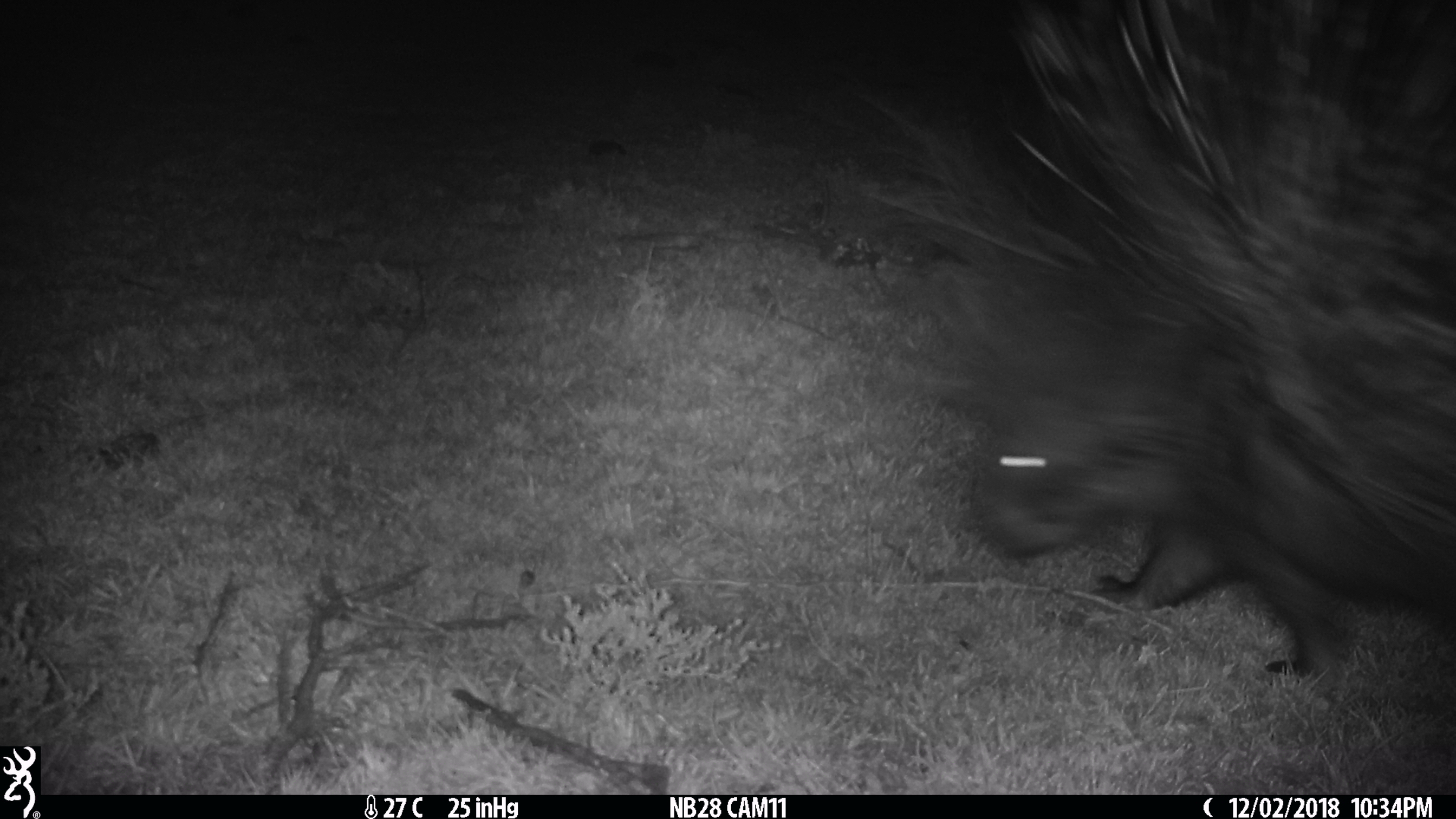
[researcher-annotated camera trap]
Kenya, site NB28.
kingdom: Animalia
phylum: Chordata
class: Mammalia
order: Rodentia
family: Hystricidae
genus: Hystrix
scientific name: Hystrix africaeaustralis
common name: porcupine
Porcupine (Hystrix africaeaustralis).